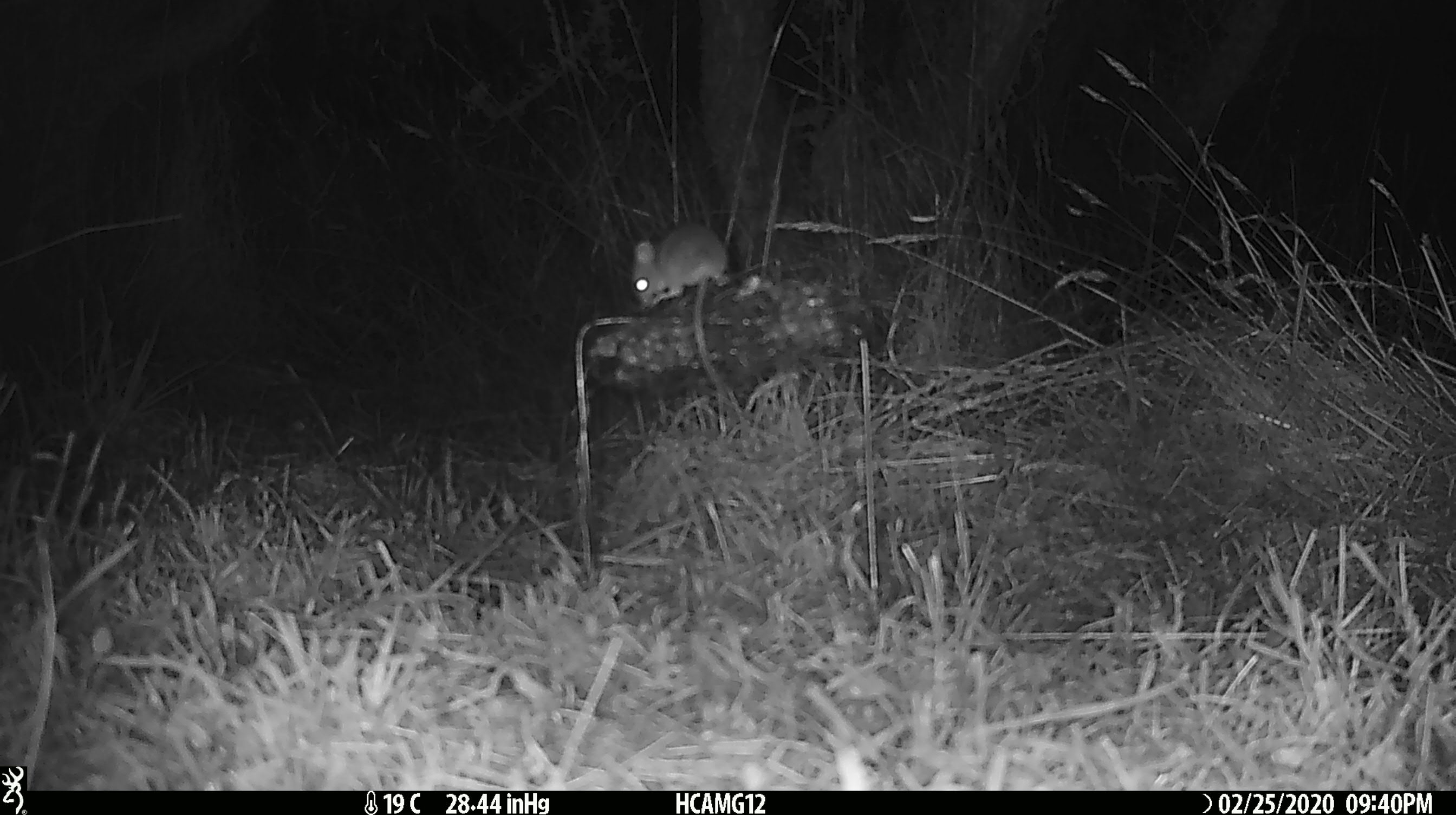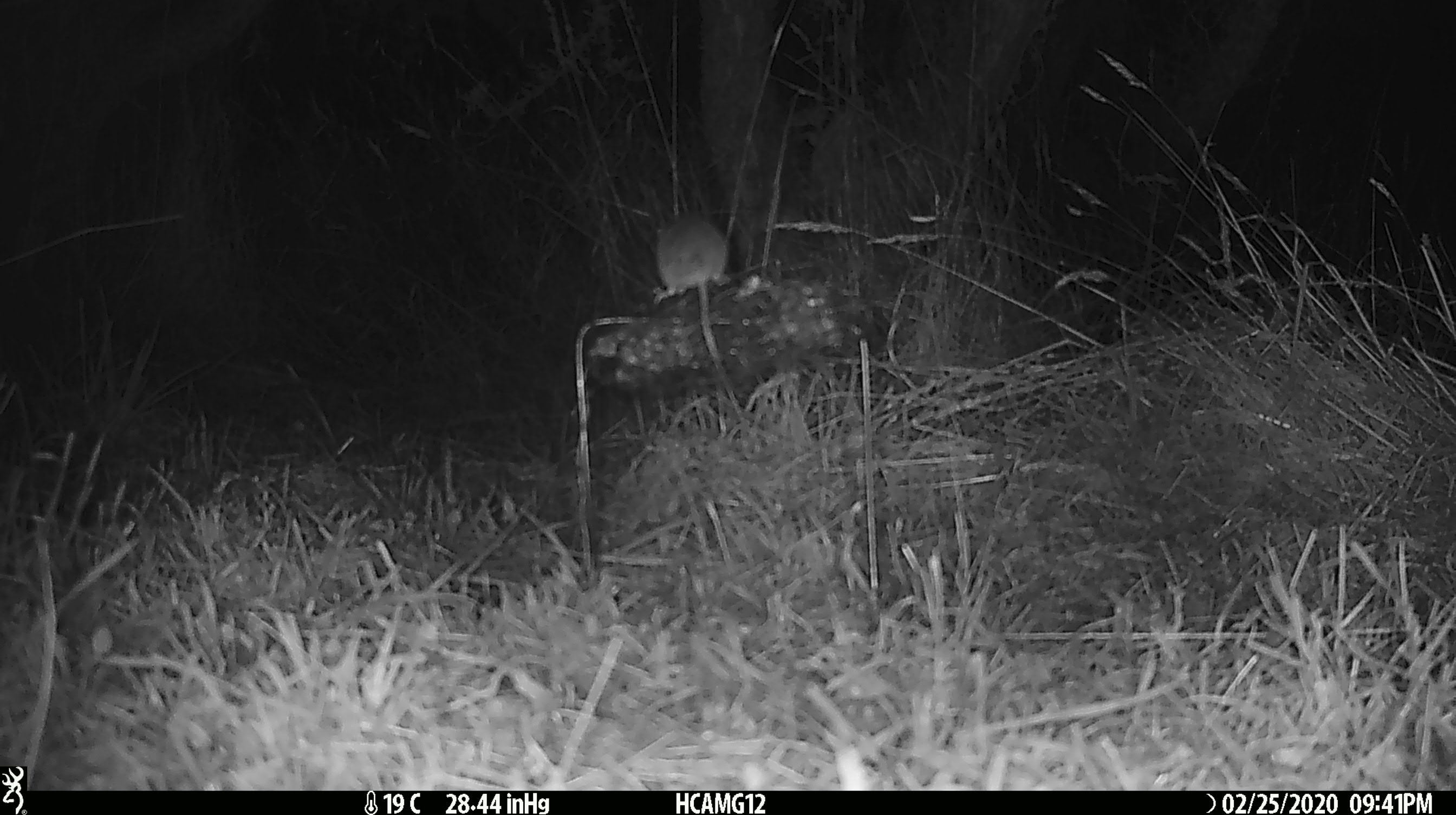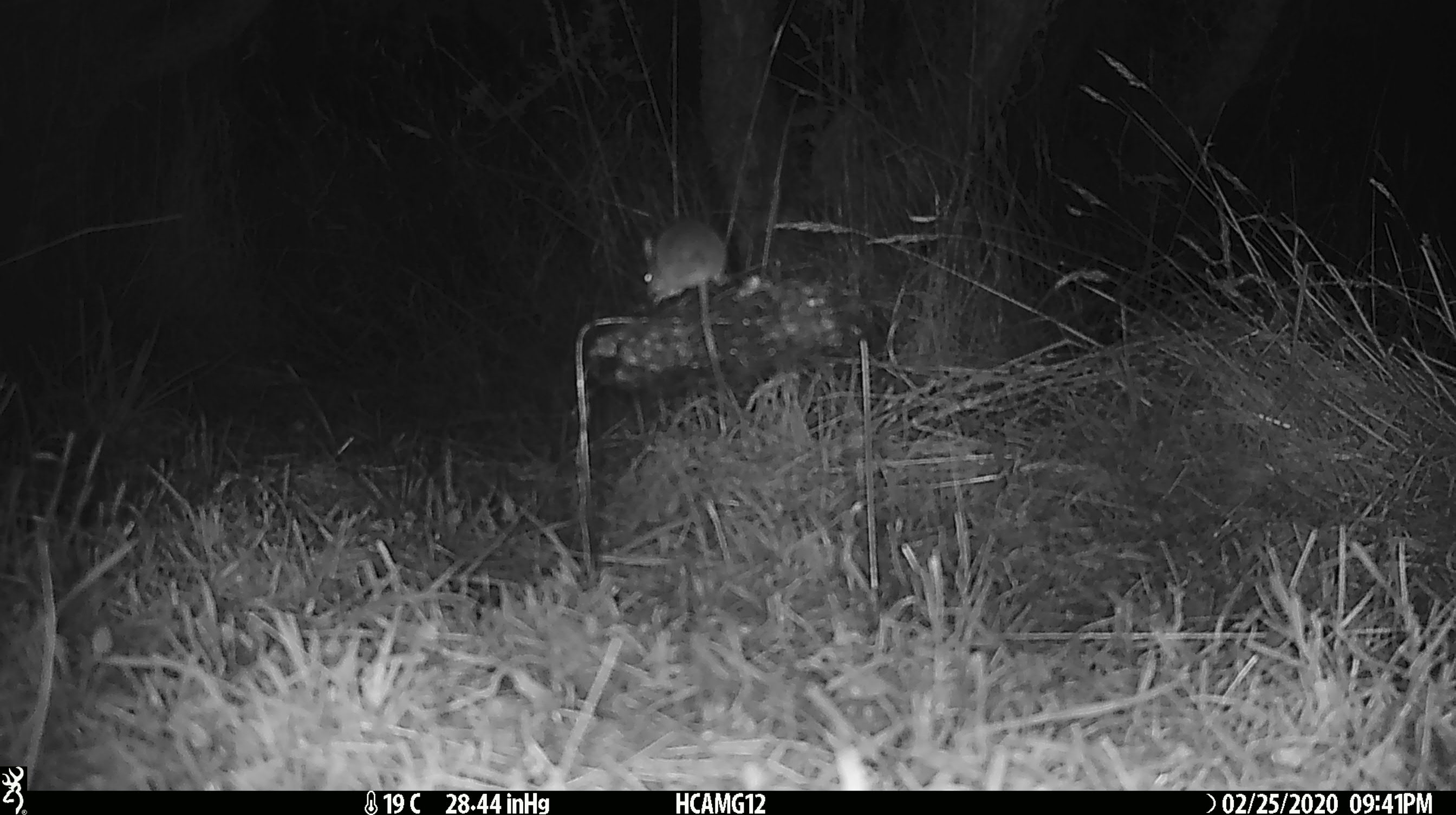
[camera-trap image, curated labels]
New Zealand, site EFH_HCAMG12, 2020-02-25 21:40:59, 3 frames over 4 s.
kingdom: Animalia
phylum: Chordata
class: Mammalia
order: Rodentia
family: Muridae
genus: Mus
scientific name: Mus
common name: mouse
Mouse (Mus).